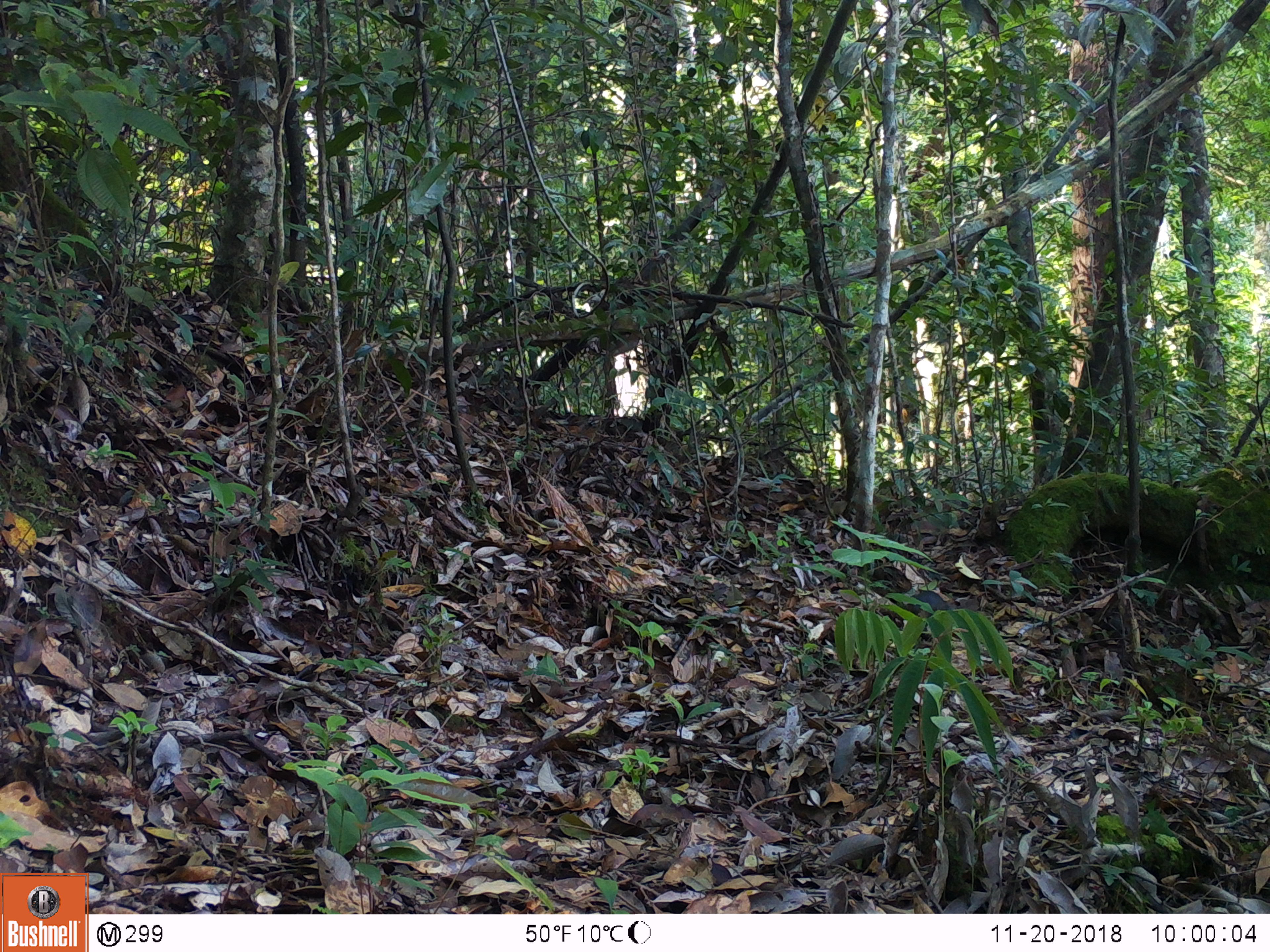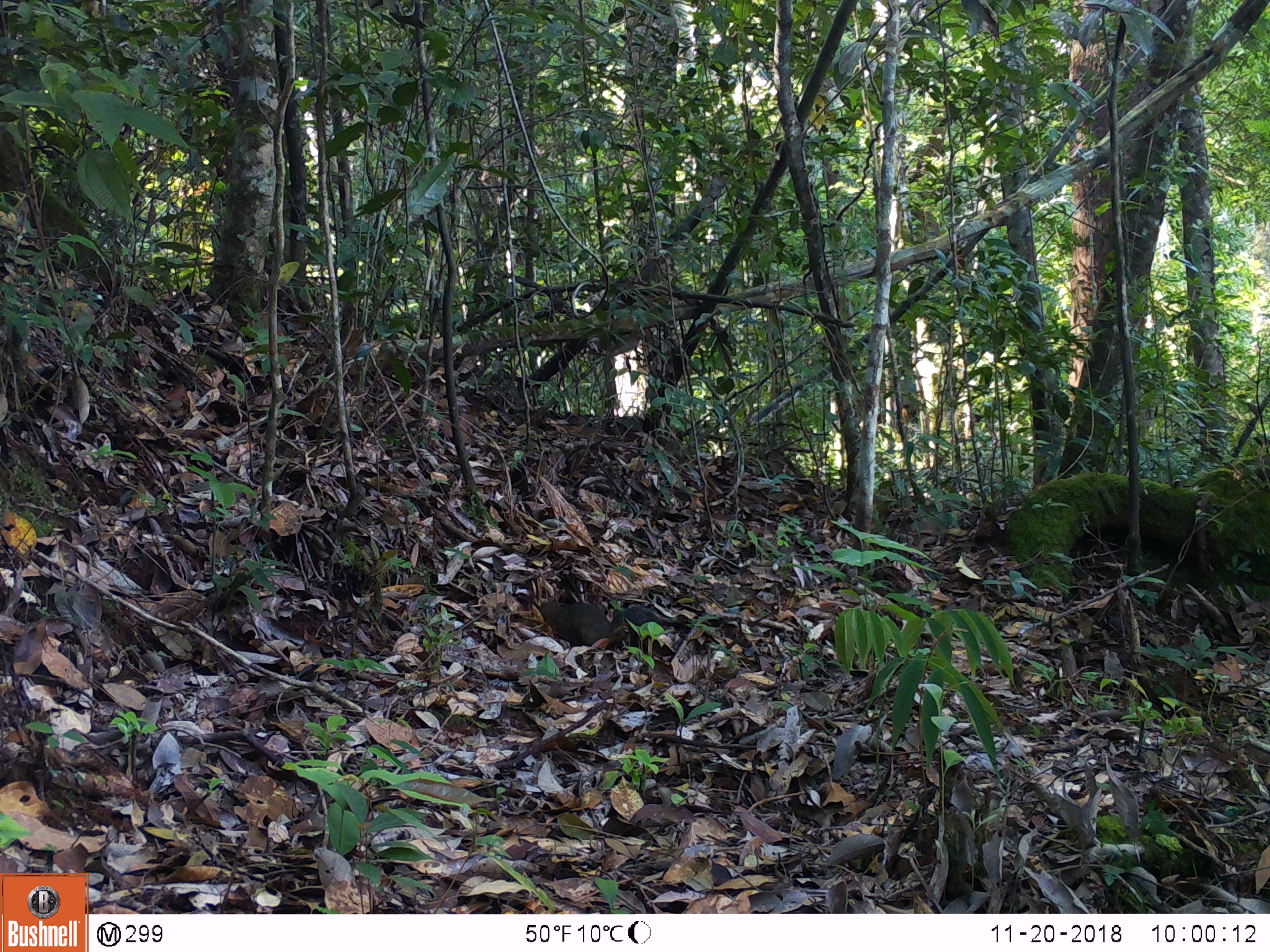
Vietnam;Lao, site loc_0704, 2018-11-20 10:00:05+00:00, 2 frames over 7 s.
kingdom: Animalia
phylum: Chordata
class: Mammalia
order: Rodentia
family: Sciuridae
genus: Dremomys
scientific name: Dremomys rufigenis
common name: red-cheeked squirrel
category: red cheeked squirrel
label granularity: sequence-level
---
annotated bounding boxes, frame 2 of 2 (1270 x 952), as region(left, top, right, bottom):
red cheeked squirrel: region(611, 603, 693, 658); region(536, 601, 625, 649)